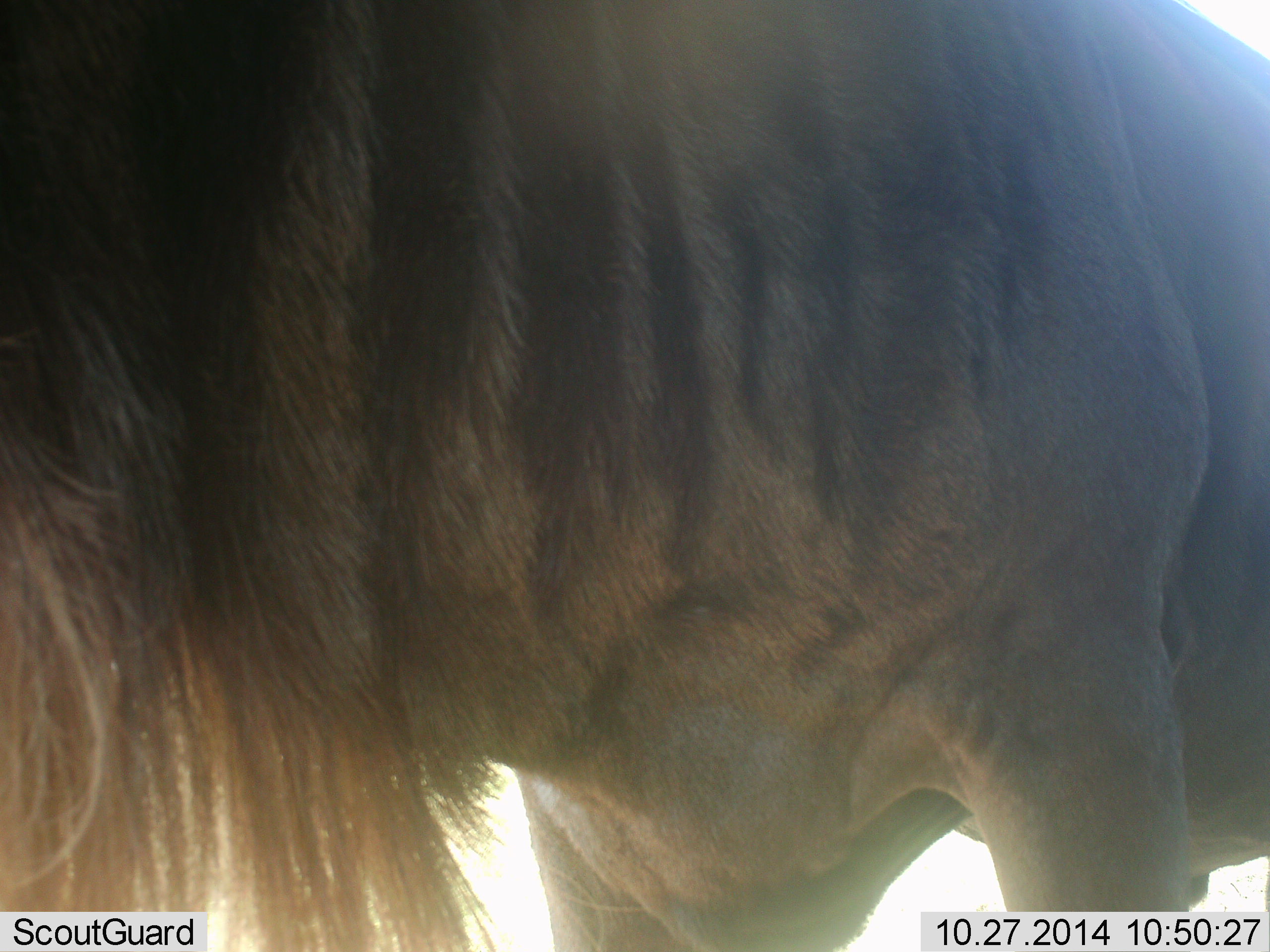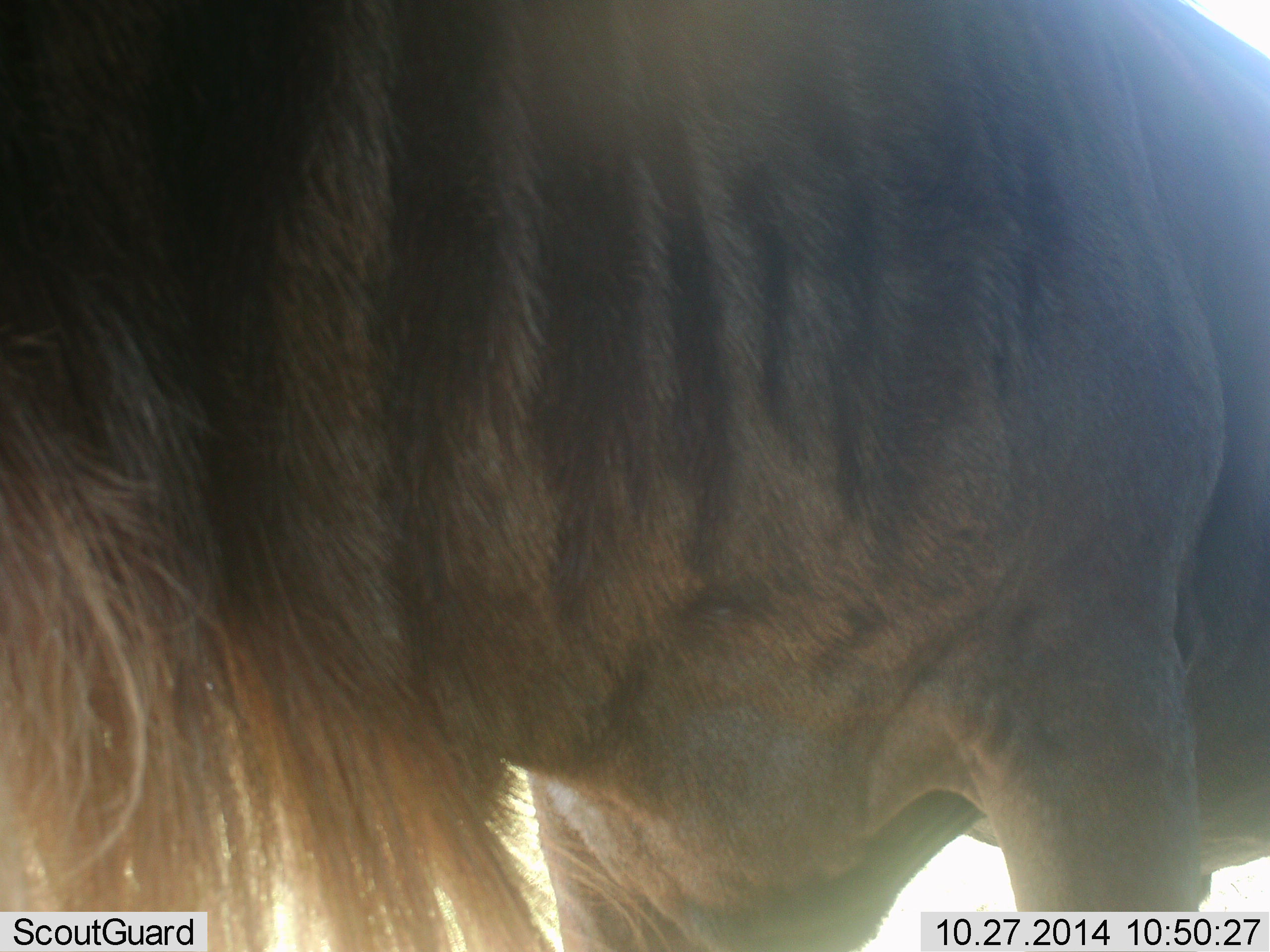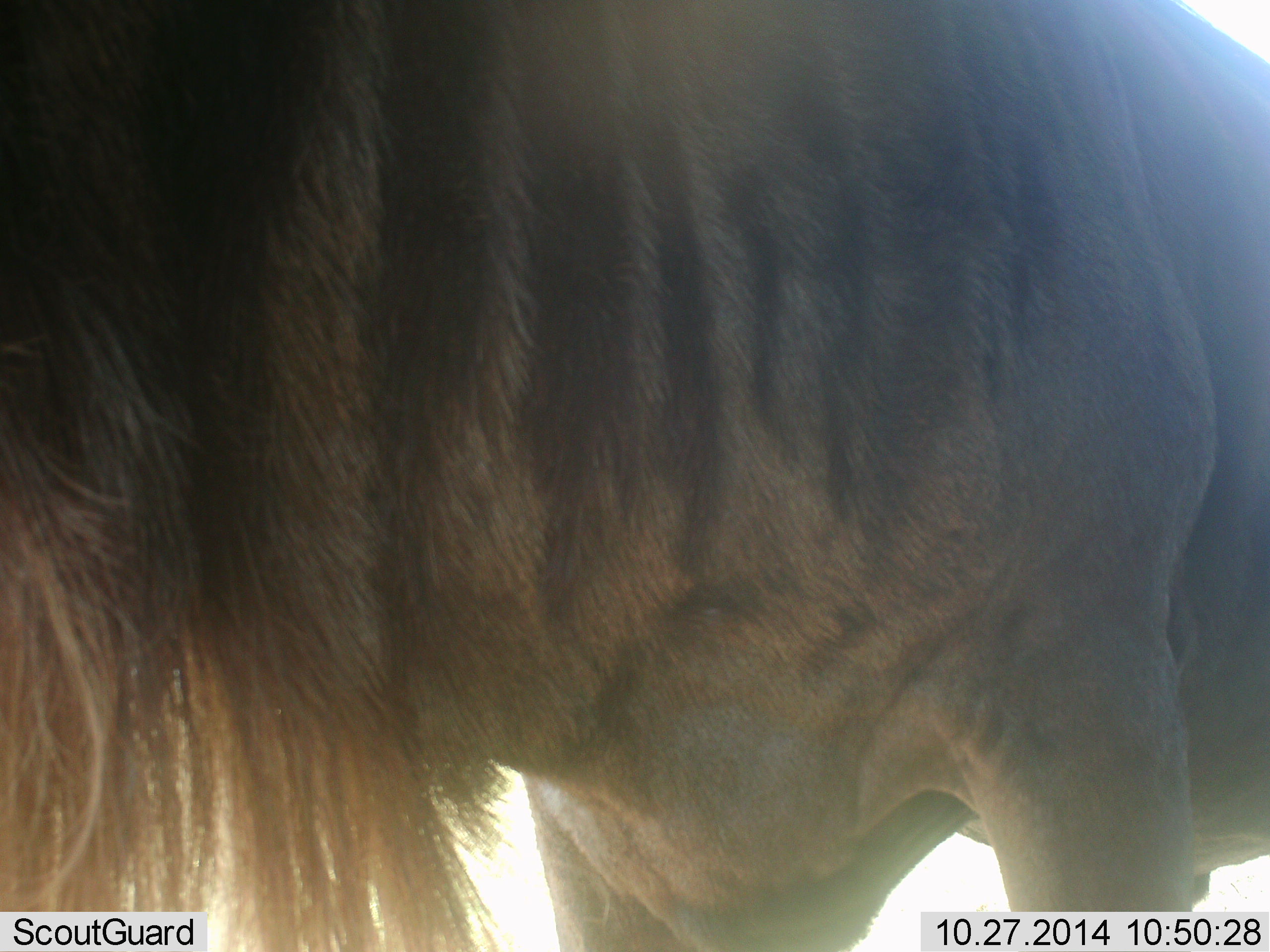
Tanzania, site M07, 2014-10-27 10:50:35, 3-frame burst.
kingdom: Animalia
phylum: Chordata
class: Mammalia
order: Artiodactyla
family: Bovidae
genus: Connochaetes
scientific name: Connochaetes taurinus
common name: blue wildebeest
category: wildebeest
Wildebeest (blue wildebeest) (Connochaetes taurinus), count 1. Behavior (volunteer vote fractions): standing 100%, resting 0%, moving 0%, interacting 0%. Young present (vote fraction): 0%. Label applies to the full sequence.